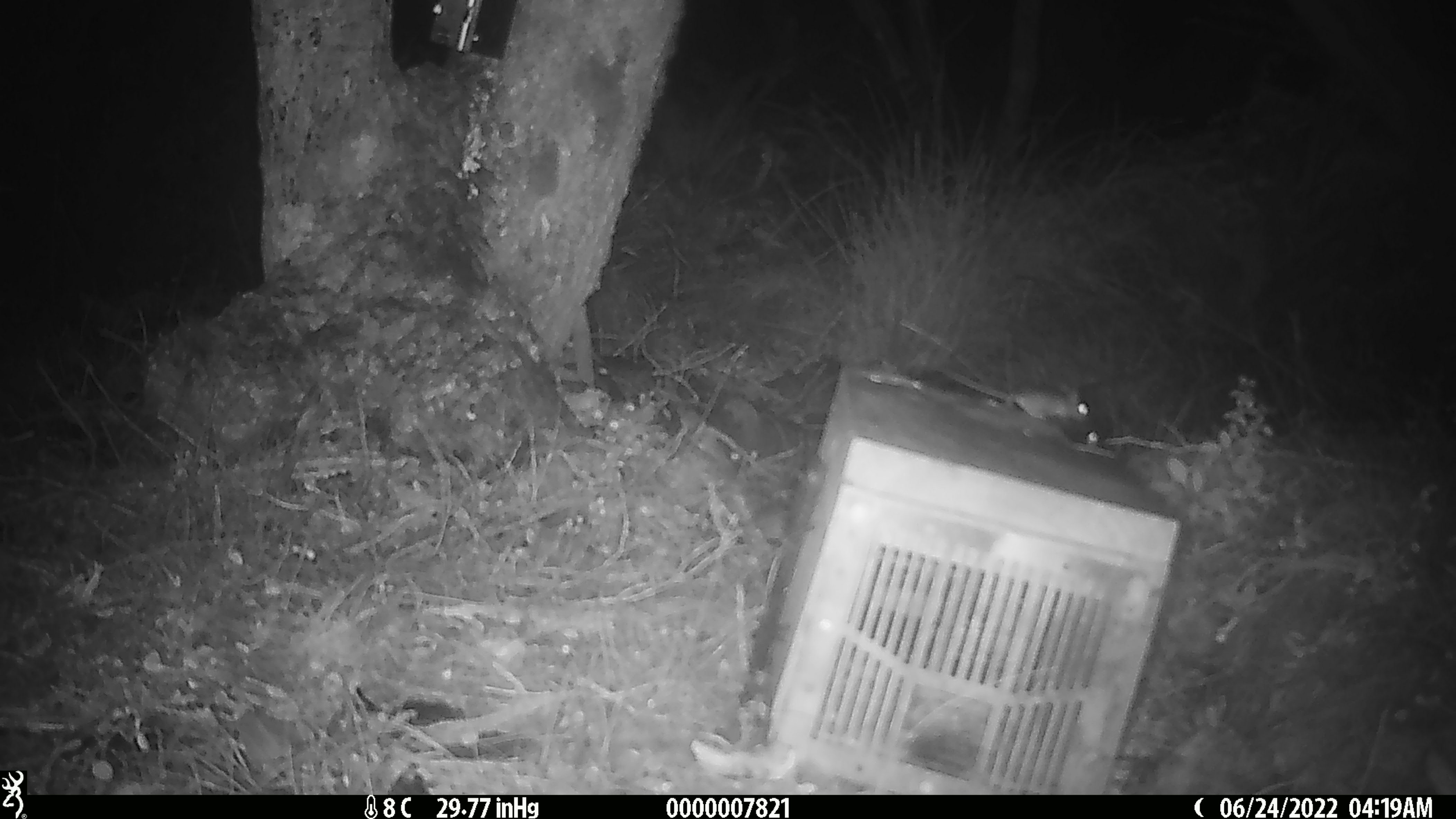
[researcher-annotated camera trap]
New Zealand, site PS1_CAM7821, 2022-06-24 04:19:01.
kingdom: Animalia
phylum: Chordata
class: Mammalia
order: Rodentia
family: Muridae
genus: Mus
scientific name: Mus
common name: mouse